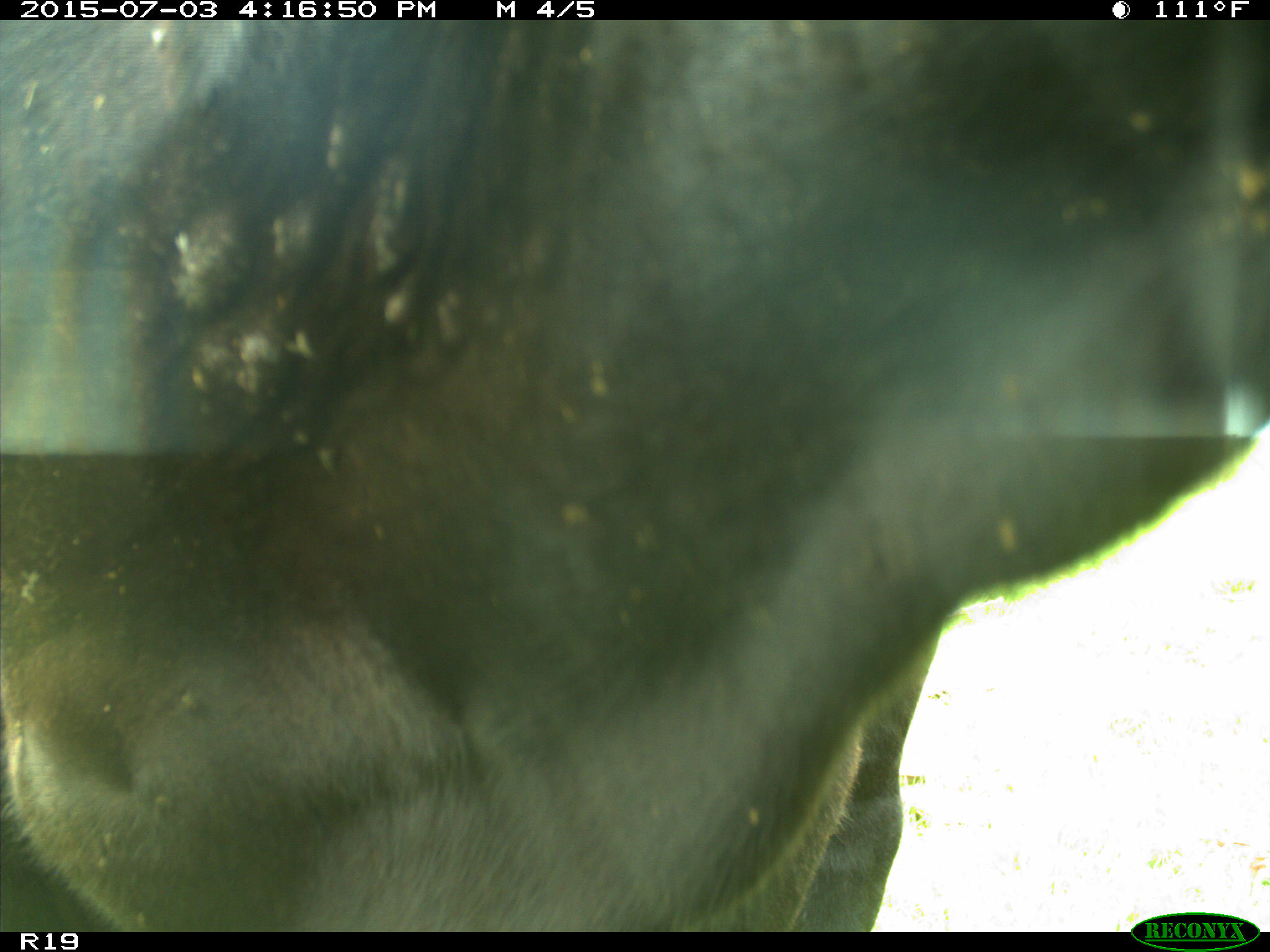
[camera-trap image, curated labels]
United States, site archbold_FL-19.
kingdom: Animalia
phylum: Chordata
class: Mammalia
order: Artiodactyla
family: Bovidae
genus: Bos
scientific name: Bos taurus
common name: domestic cow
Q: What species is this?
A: Bos taurus (domestic cow).